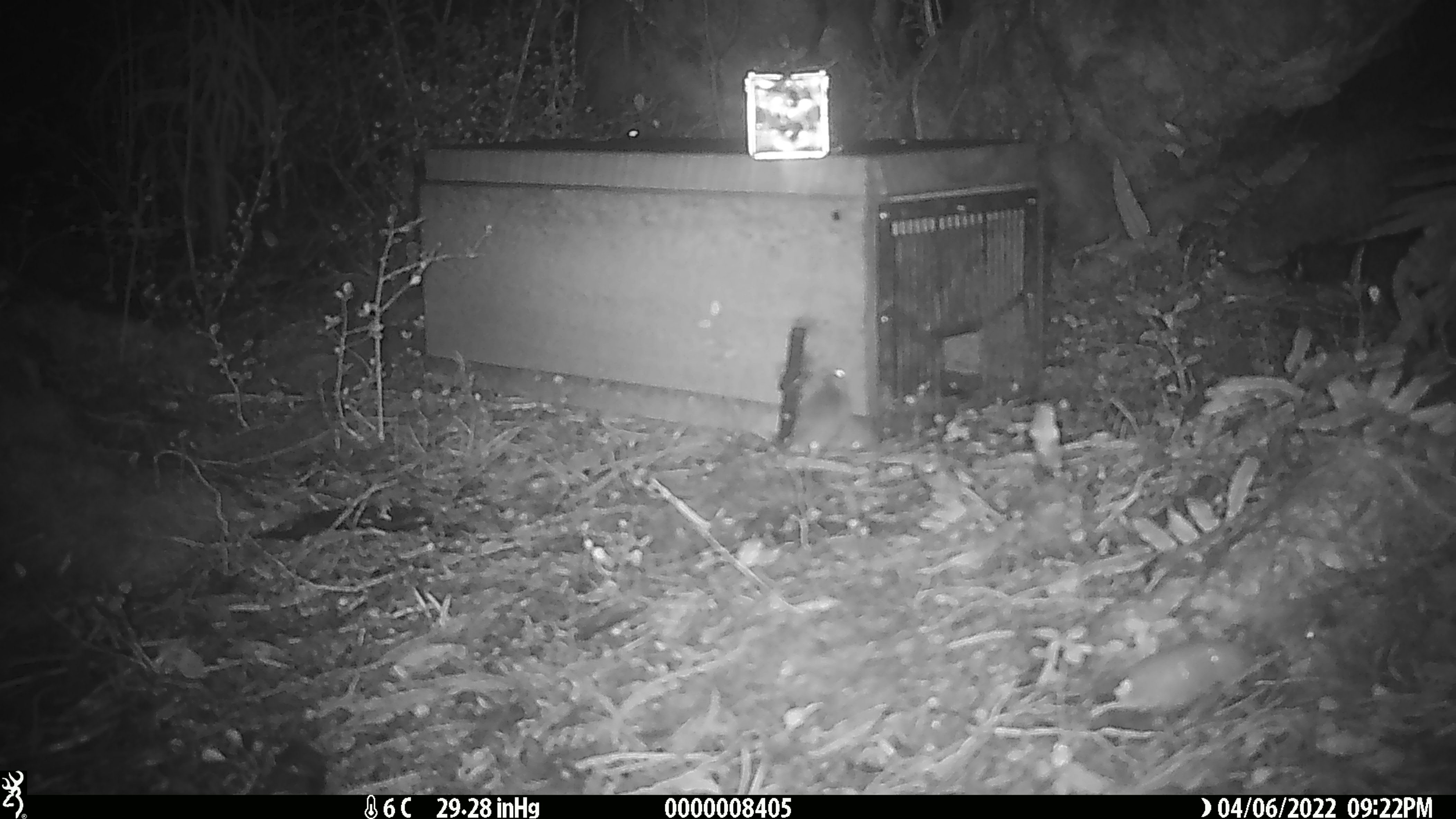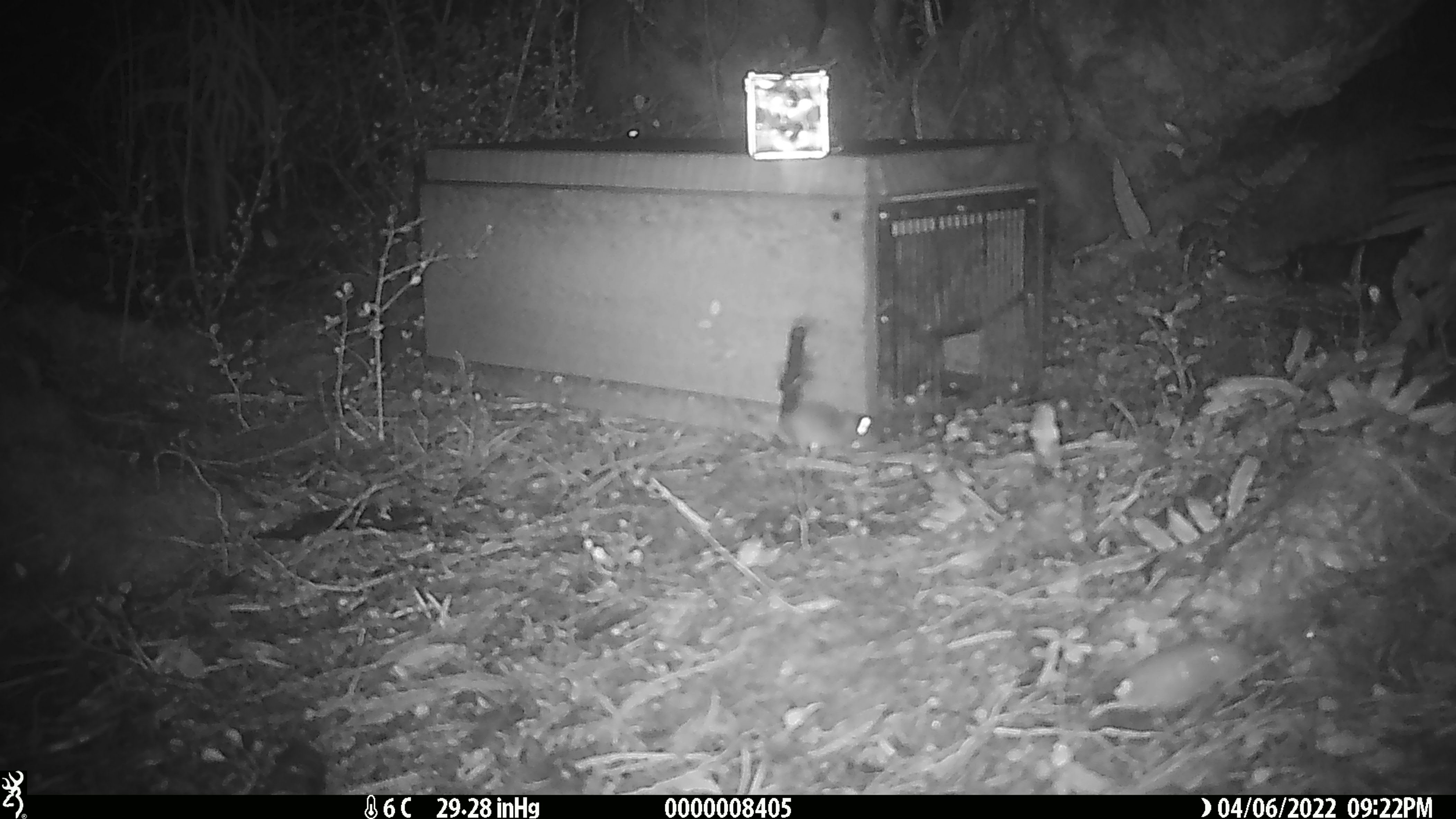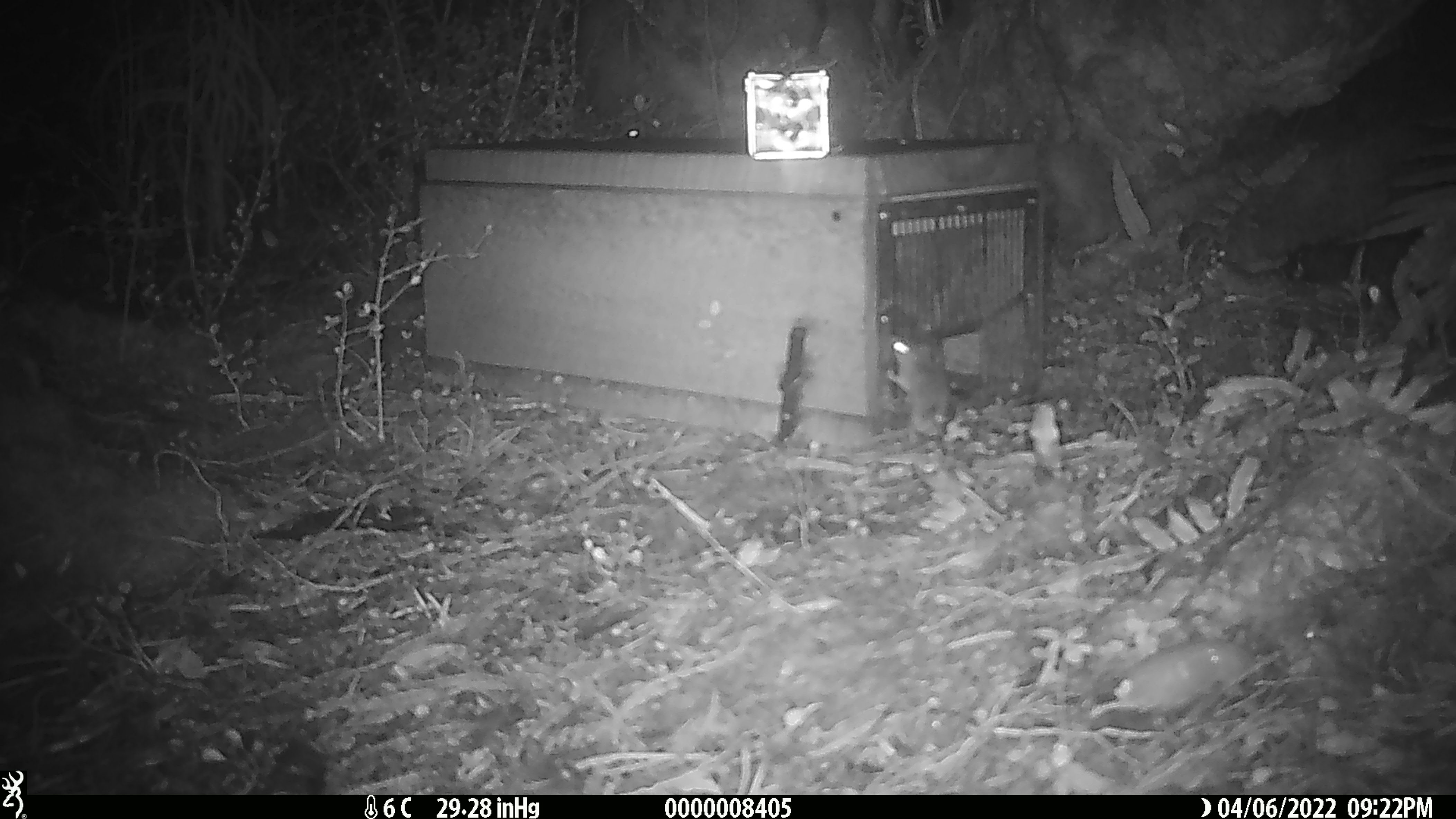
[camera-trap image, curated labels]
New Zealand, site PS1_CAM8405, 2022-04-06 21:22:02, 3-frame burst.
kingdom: Animalia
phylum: Chordata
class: Mammalia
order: Rodentia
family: Muridae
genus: Mus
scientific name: Mus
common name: mouse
Mouse (Mus).